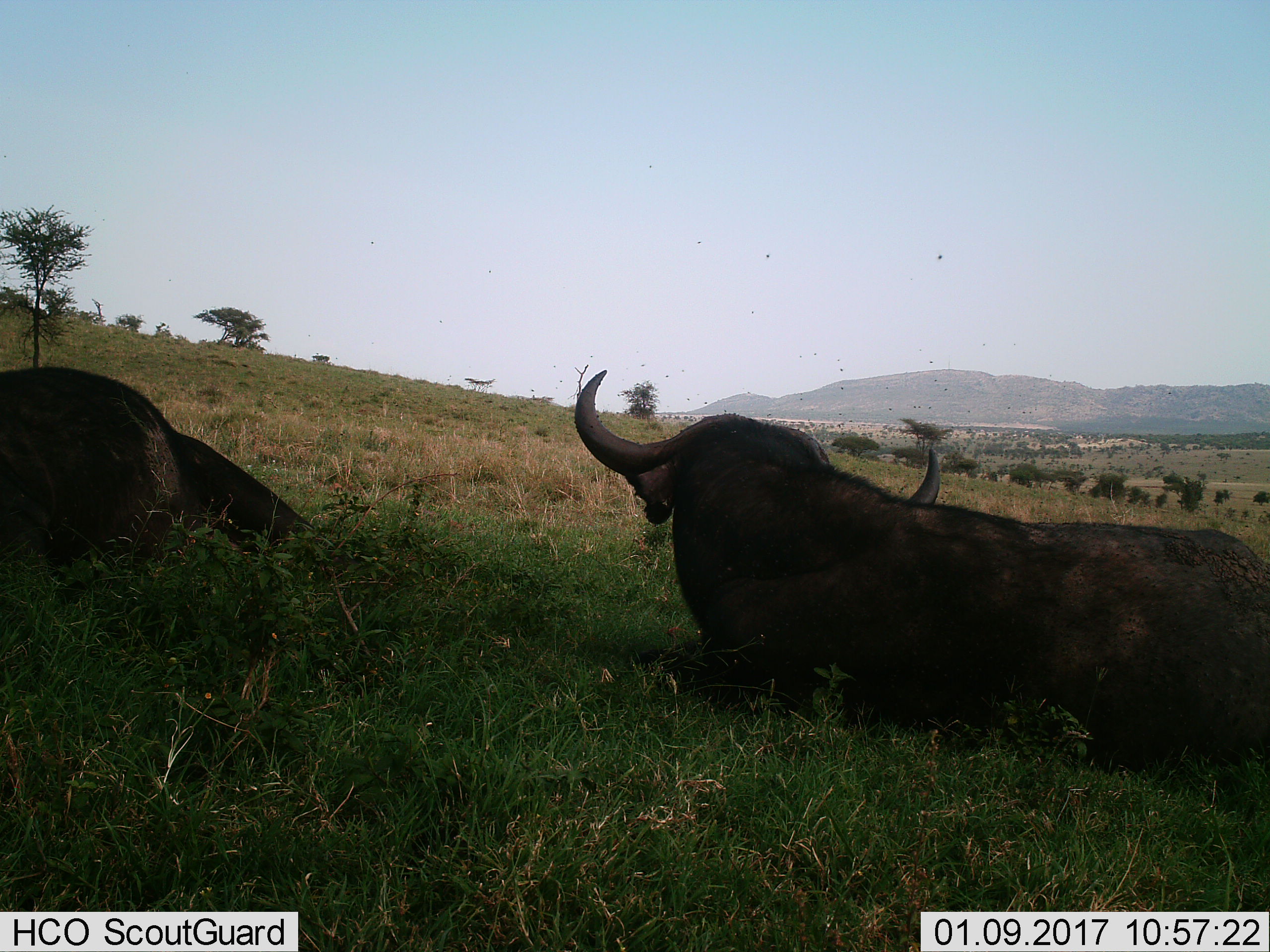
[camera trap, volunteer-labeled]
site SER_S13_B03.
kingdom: Animalia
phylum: Chordata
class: Mammalia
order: Artiodactyla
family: Bovidae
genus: Syncerus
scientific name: Syncerus caffer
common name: african buffalo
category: buffalo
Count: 2.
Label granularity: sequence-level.